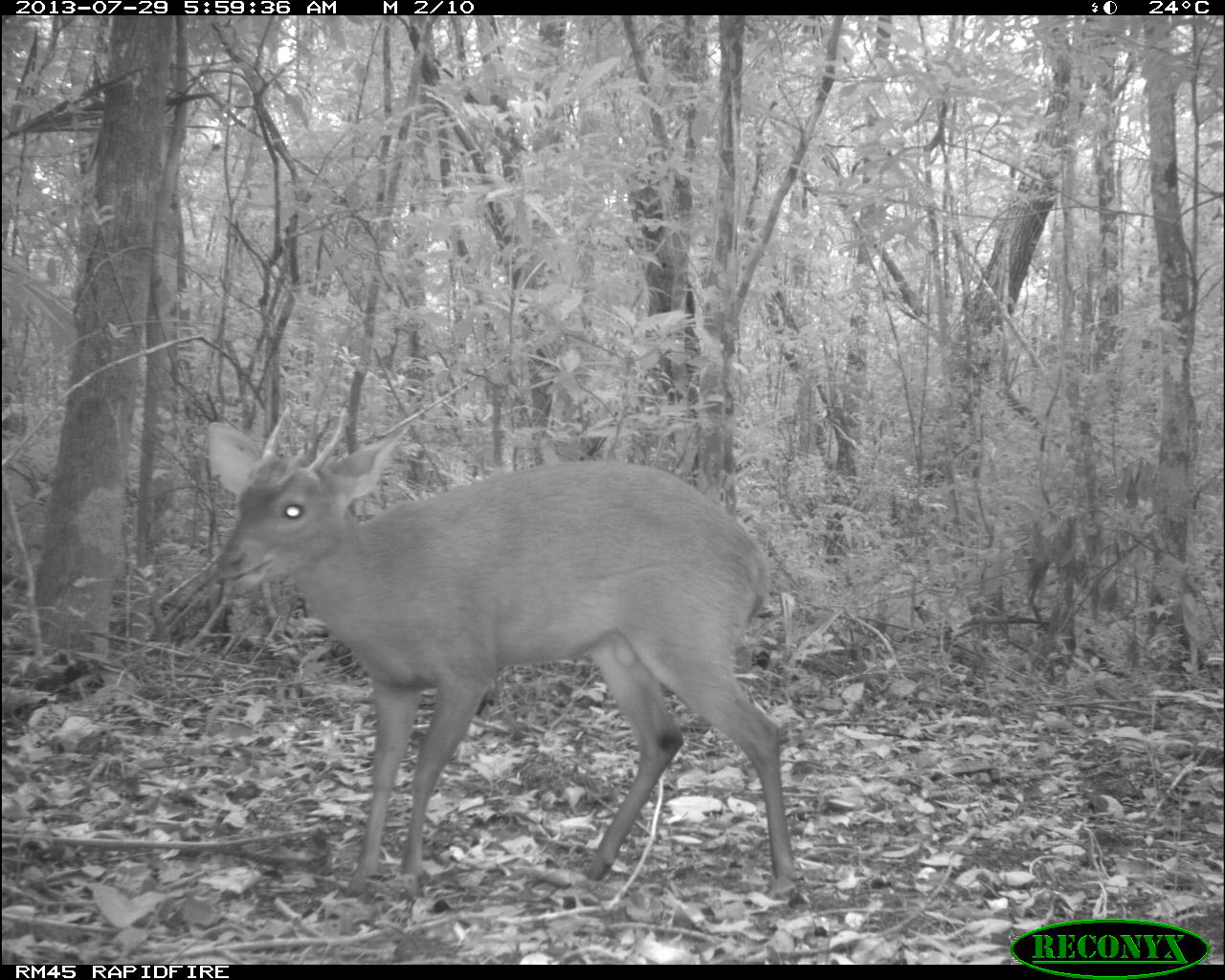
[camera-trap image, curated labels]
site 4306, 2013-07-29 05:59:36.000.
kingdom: Animalia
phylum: Chordata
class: Mammalia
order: Artiodactyla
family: Cervidae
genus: Mazama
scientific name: Mazama temama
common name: central american red brocket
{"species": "Mazama temama (central american red brocket)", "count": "1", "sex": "male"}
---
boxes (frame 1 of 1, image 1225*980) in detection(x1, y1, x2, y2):
mazama temama: detection(199, 399, 799, 897)